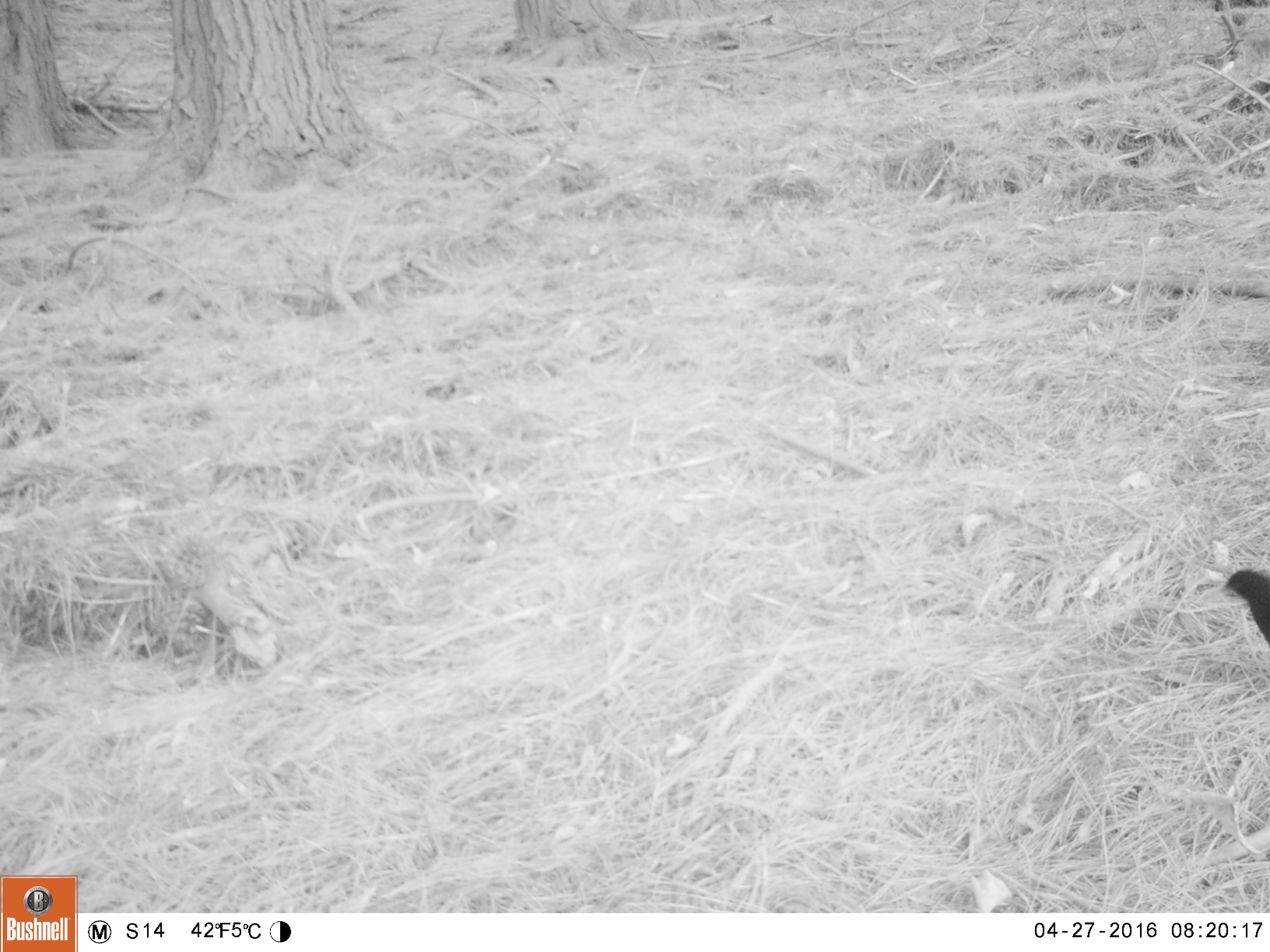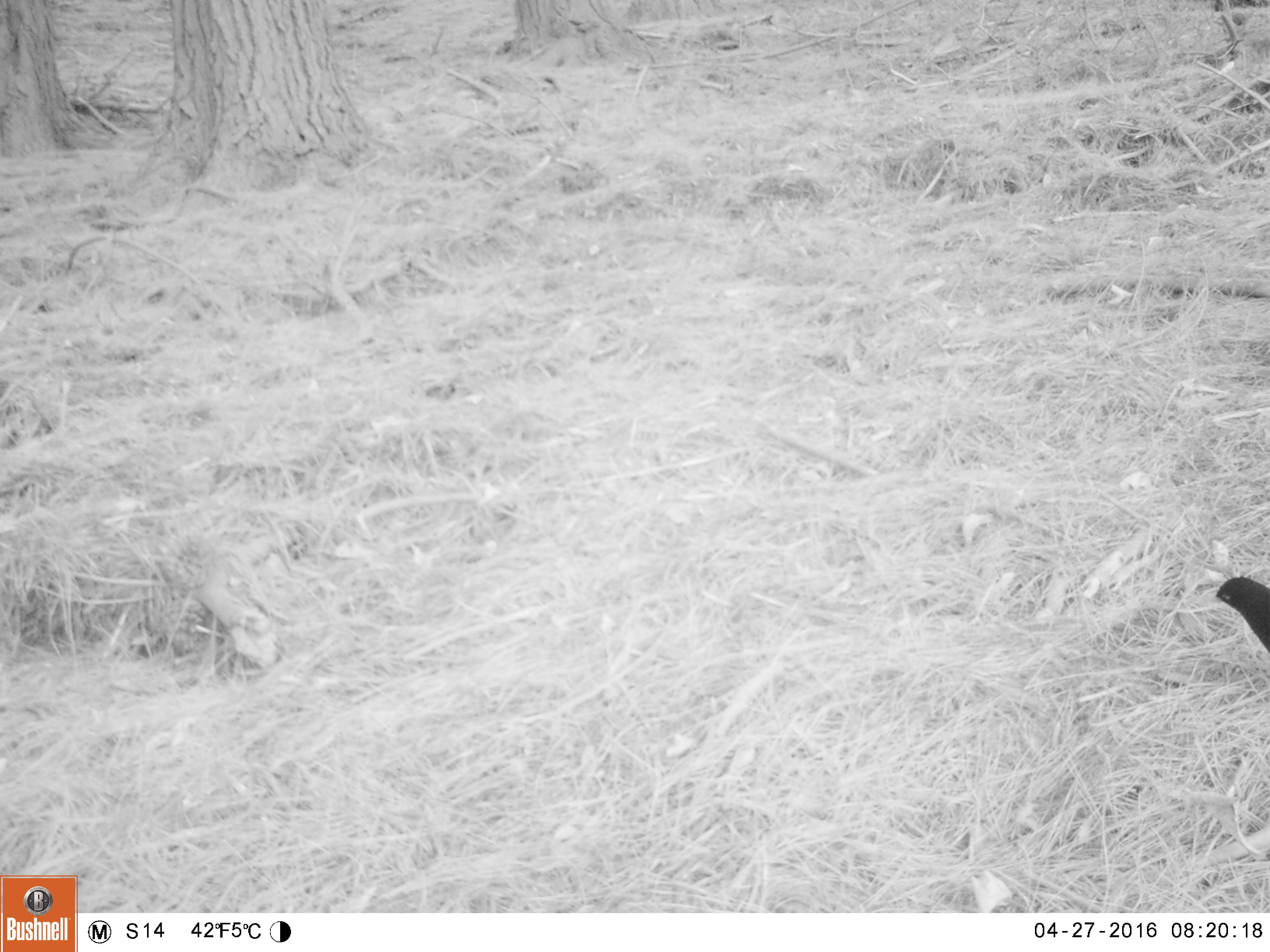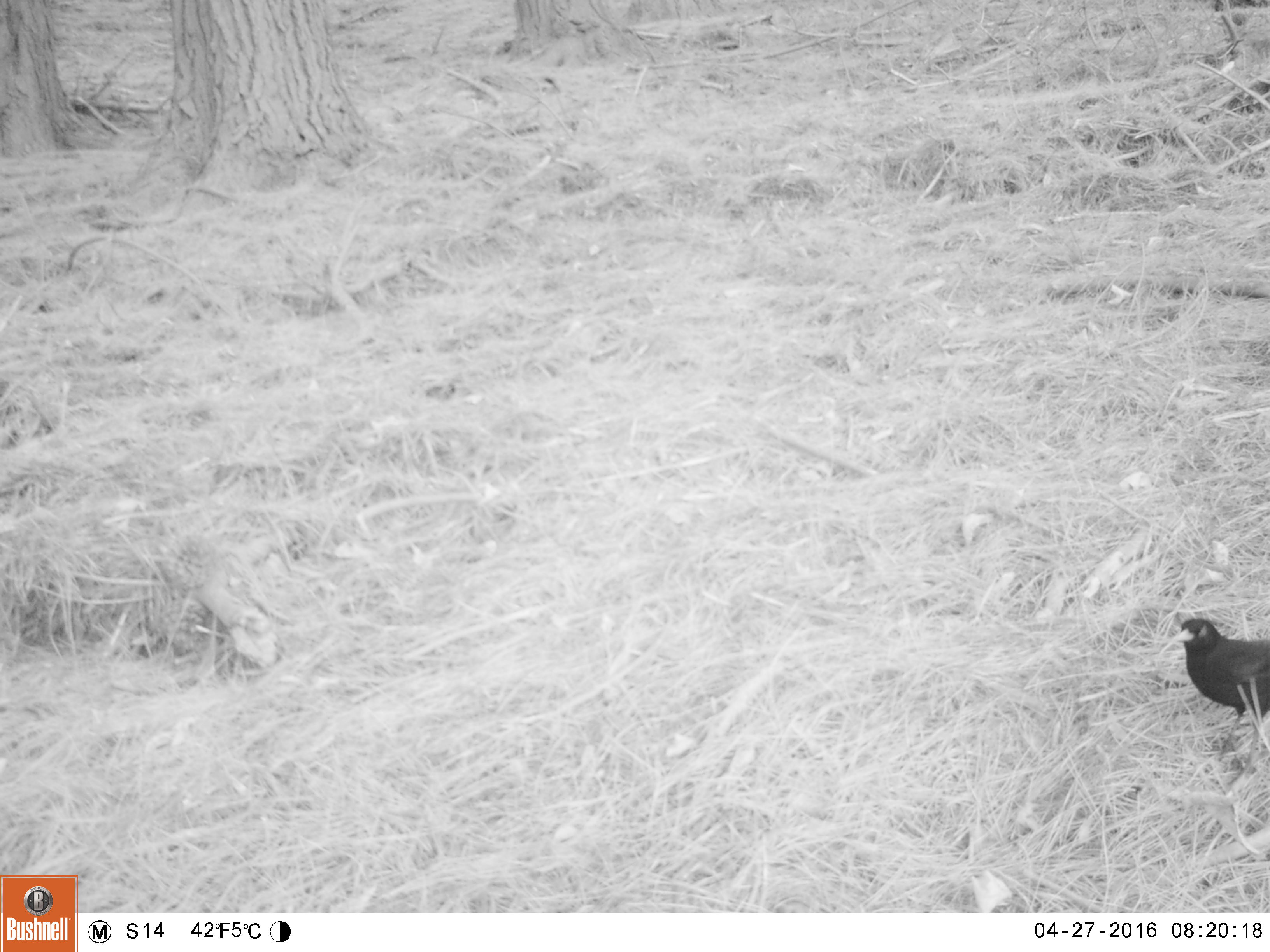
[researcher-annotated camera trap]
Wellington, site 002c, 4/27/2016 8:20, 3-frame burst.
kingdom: Animalia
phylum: Chordata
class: Aves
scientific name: Aves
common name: bird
Bird (Aves).